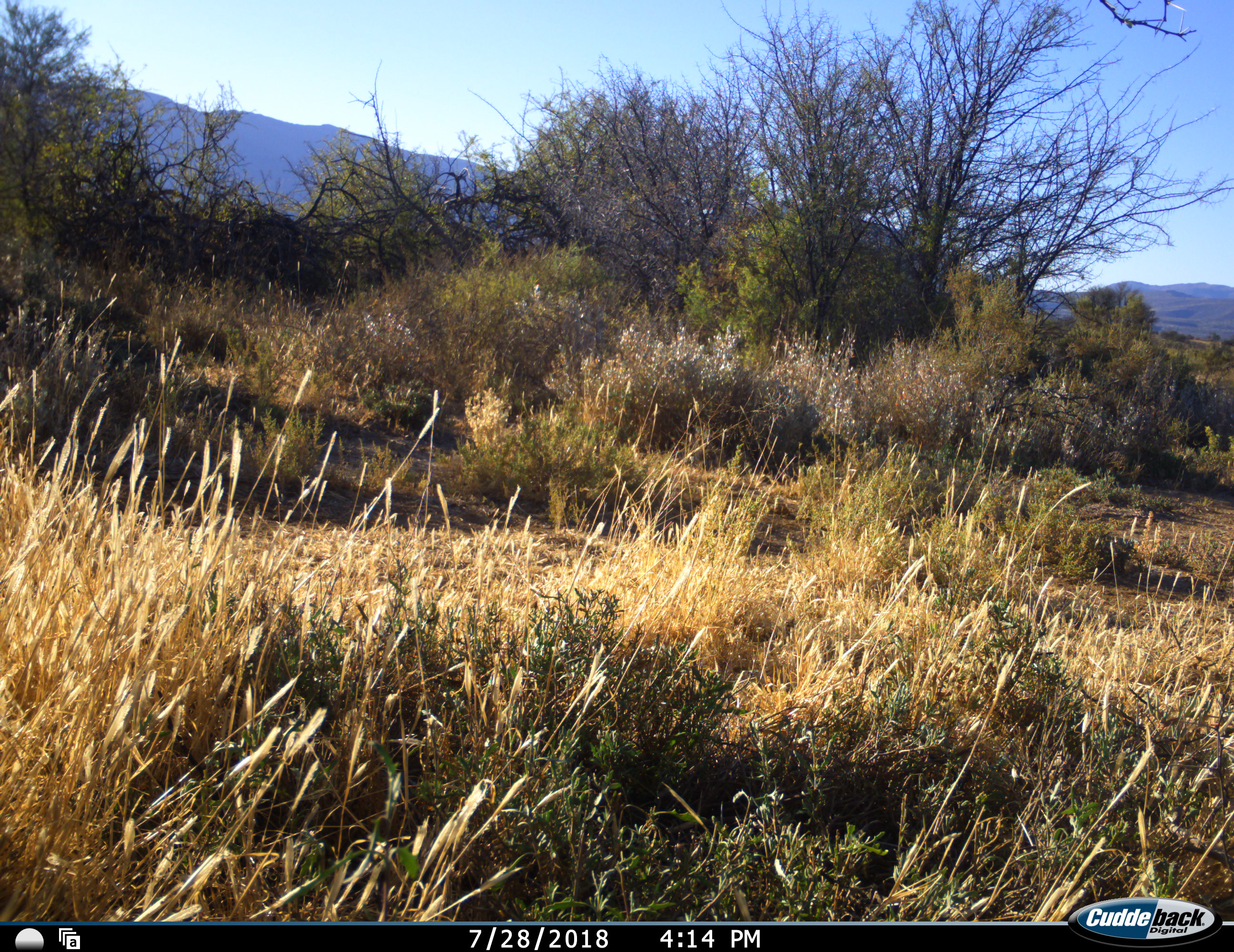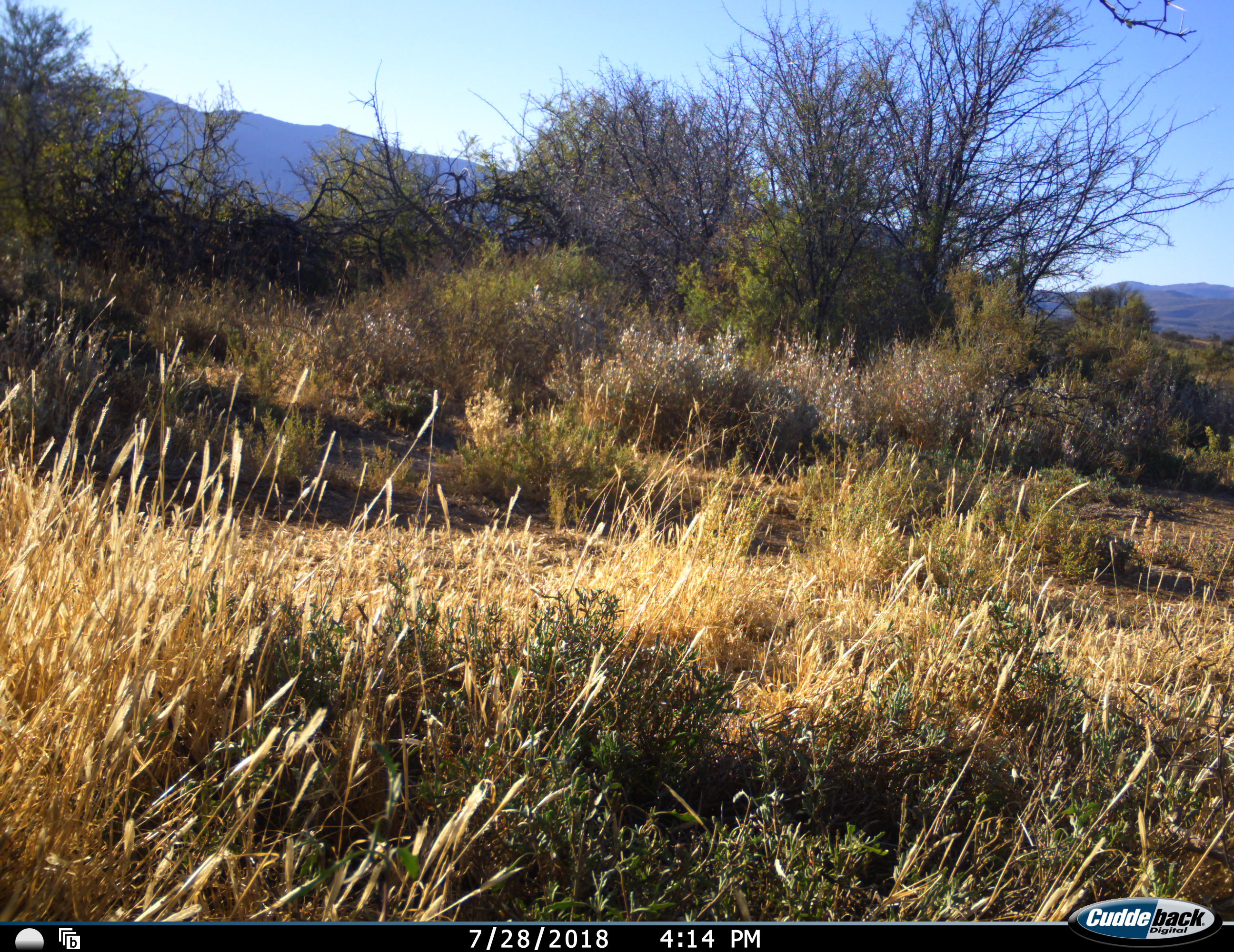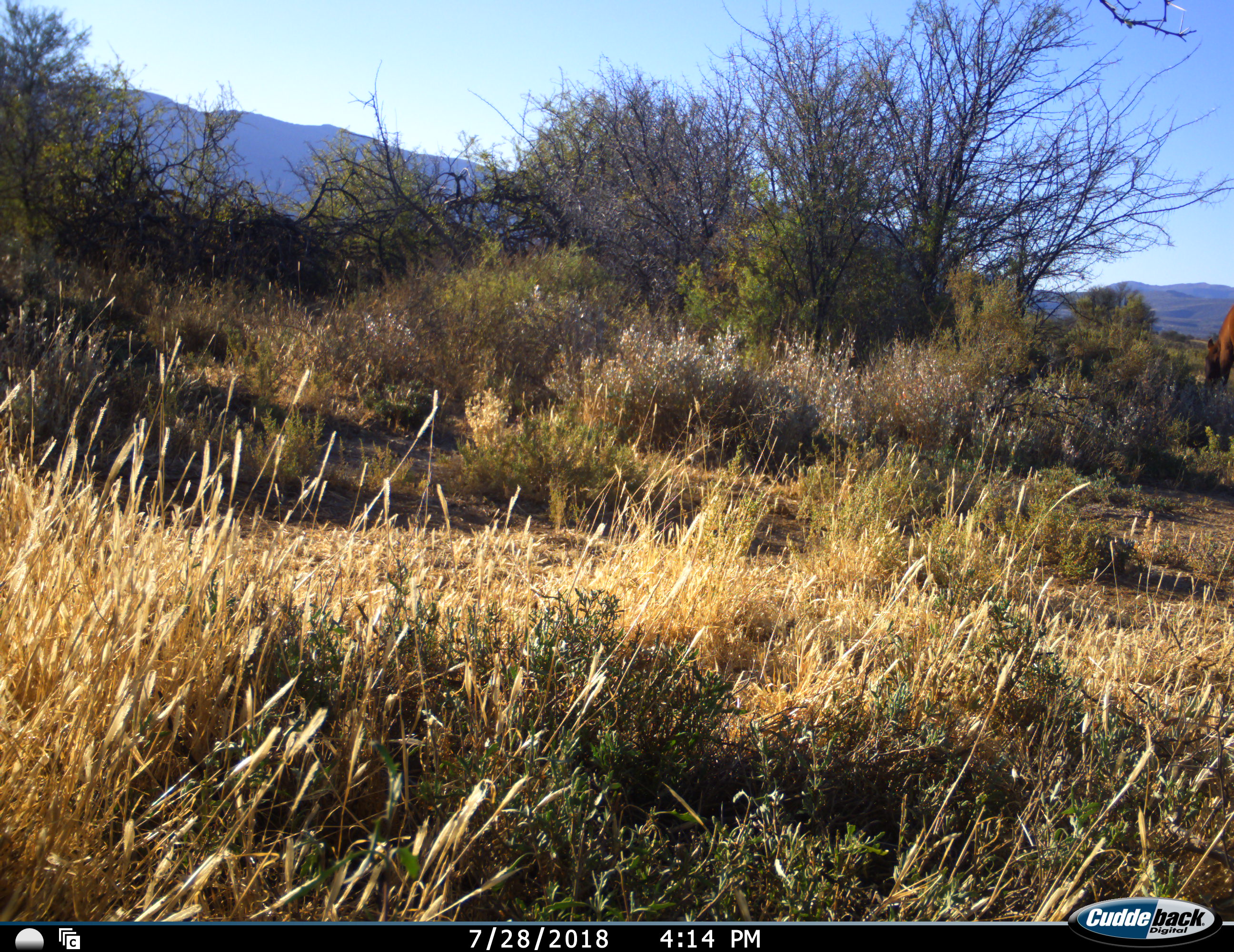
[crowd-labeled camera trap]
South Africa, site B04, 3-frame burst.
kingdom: Animalia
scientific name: Animalia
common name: animal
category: domesticanimal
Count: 1.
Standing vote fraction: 29%.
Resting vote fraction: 0%.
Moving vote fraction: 14%.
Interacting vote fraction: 0%.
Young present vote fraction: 0%.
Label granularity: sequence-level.